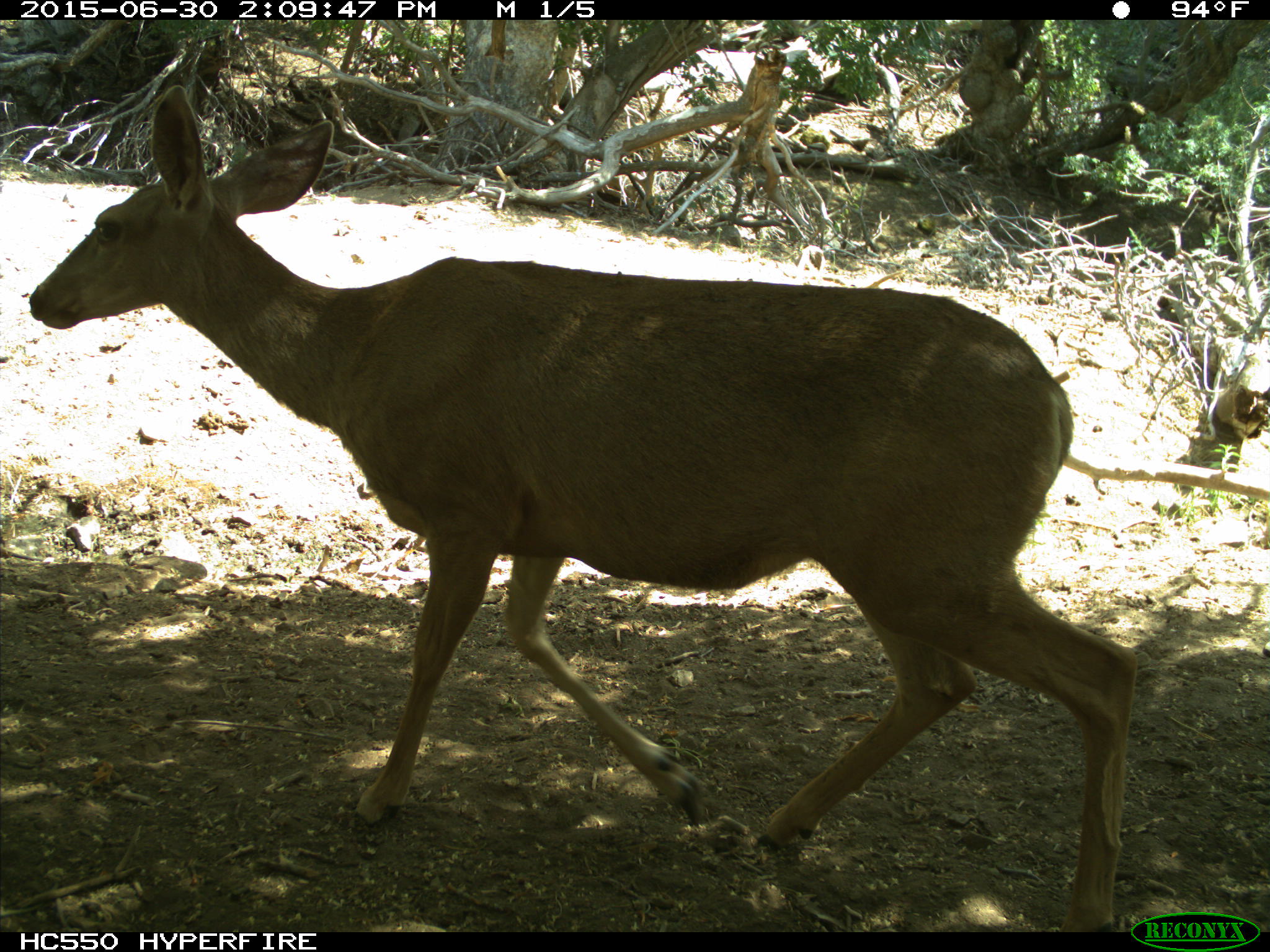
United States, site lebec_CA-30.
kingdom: Animalia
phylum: Chordata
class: Mammalia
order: Artiodactyla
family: Cervidae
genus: Odocoileus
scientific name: Odocoileus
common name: deer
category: unidentified deer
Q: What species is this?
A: Unidentified deer (deer) (Odocoileus).